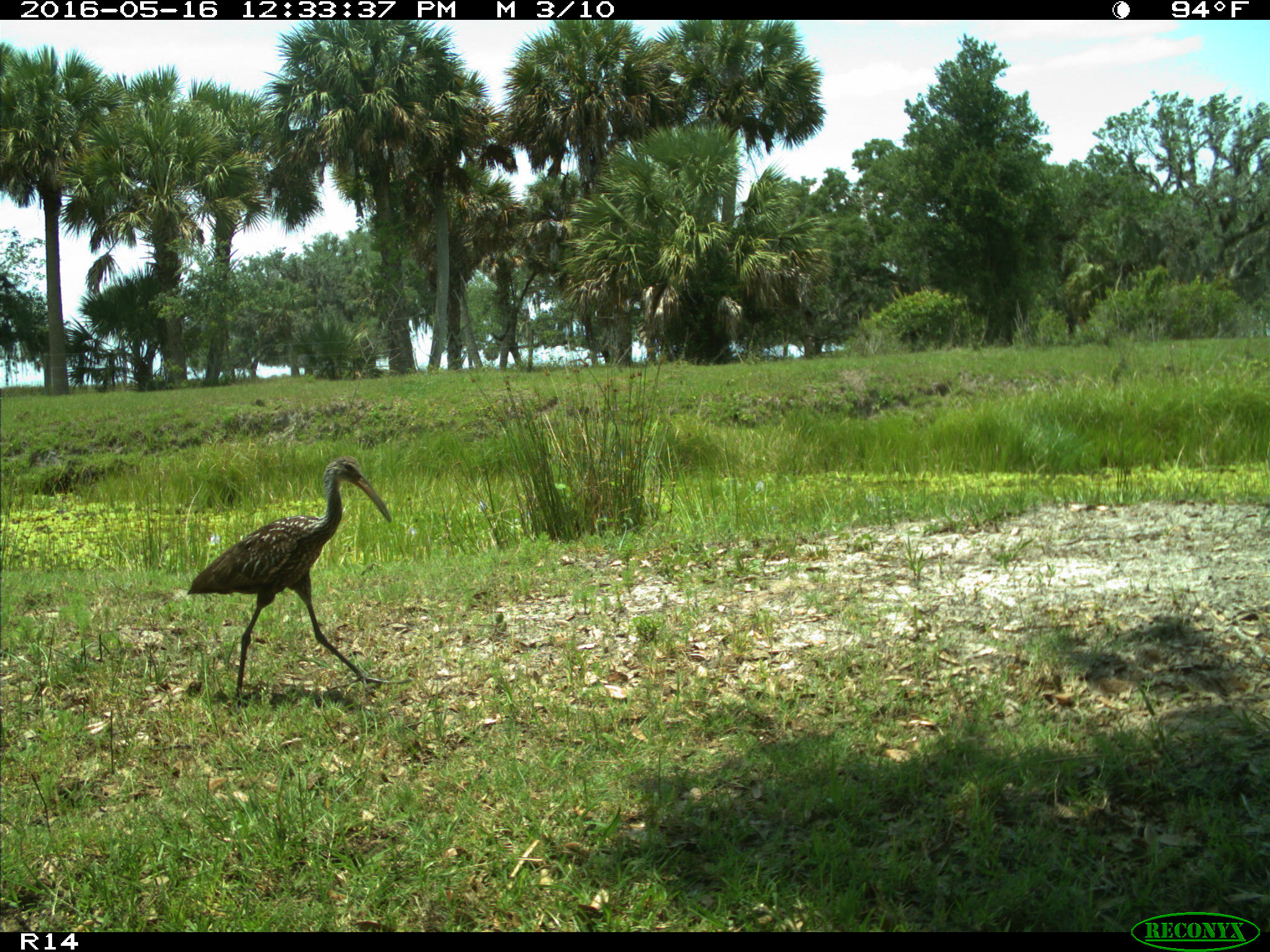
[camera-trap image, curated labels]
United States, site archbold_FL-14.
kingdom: Animalia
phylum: Chordata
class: Aves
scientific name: Aves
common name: birds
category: unidentified bird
Unidentified bird (birds) (Aves).